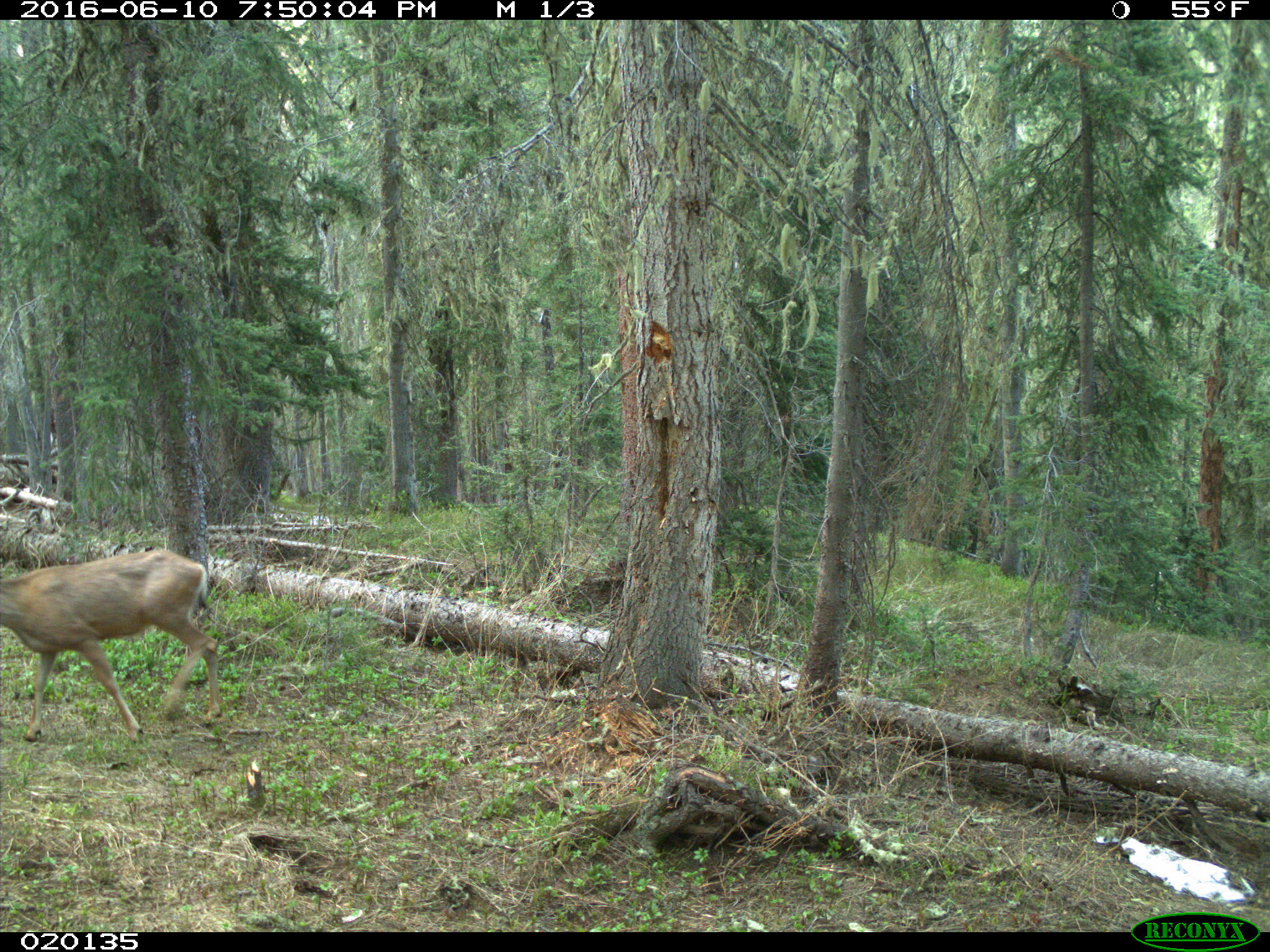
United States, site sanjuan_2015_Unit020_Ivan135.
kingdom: Animalia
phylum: Chordata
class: Mammalia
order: Artiodactyla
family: Cervidae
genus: Odocoileus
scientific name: Odocoileus hemionus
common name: mule deer